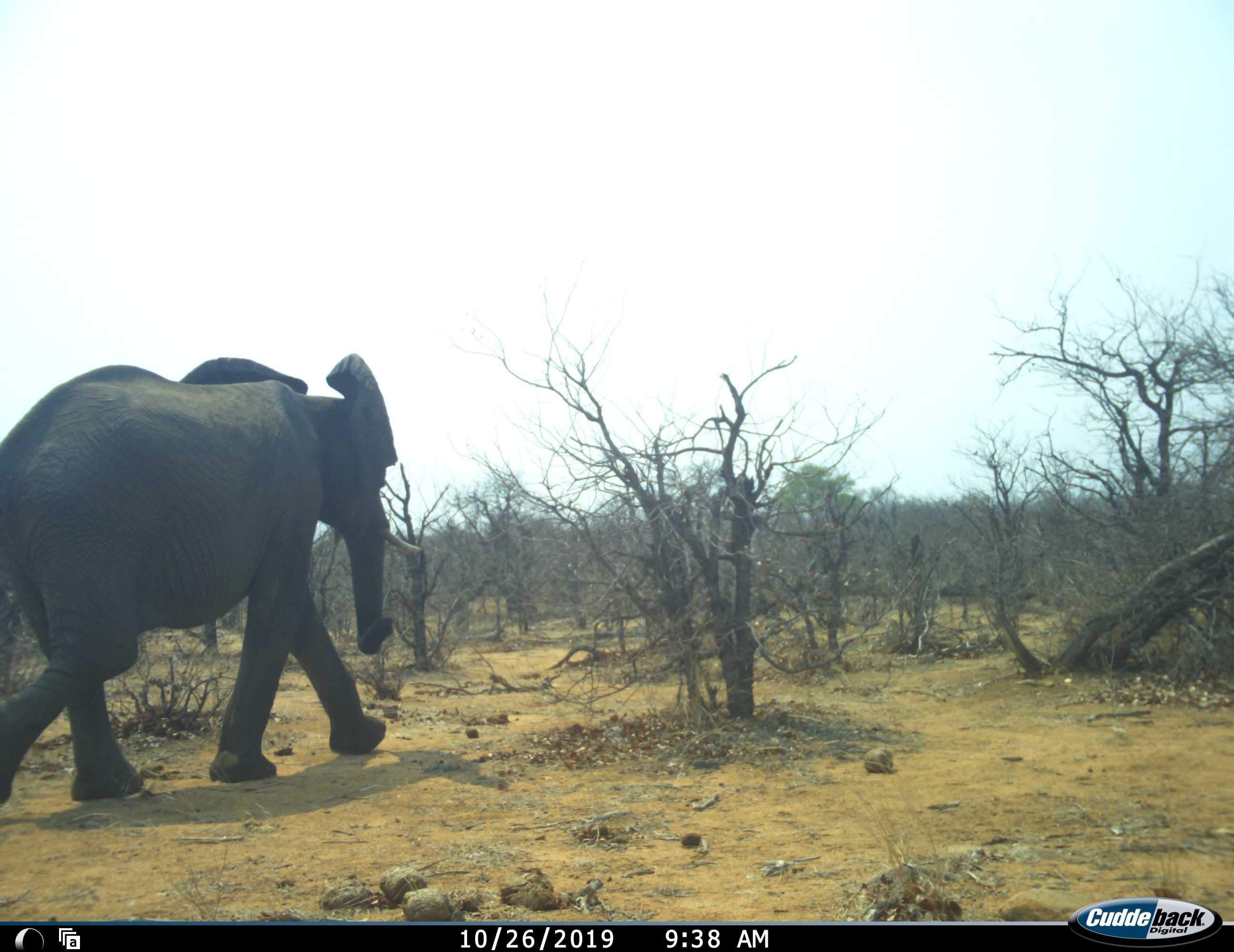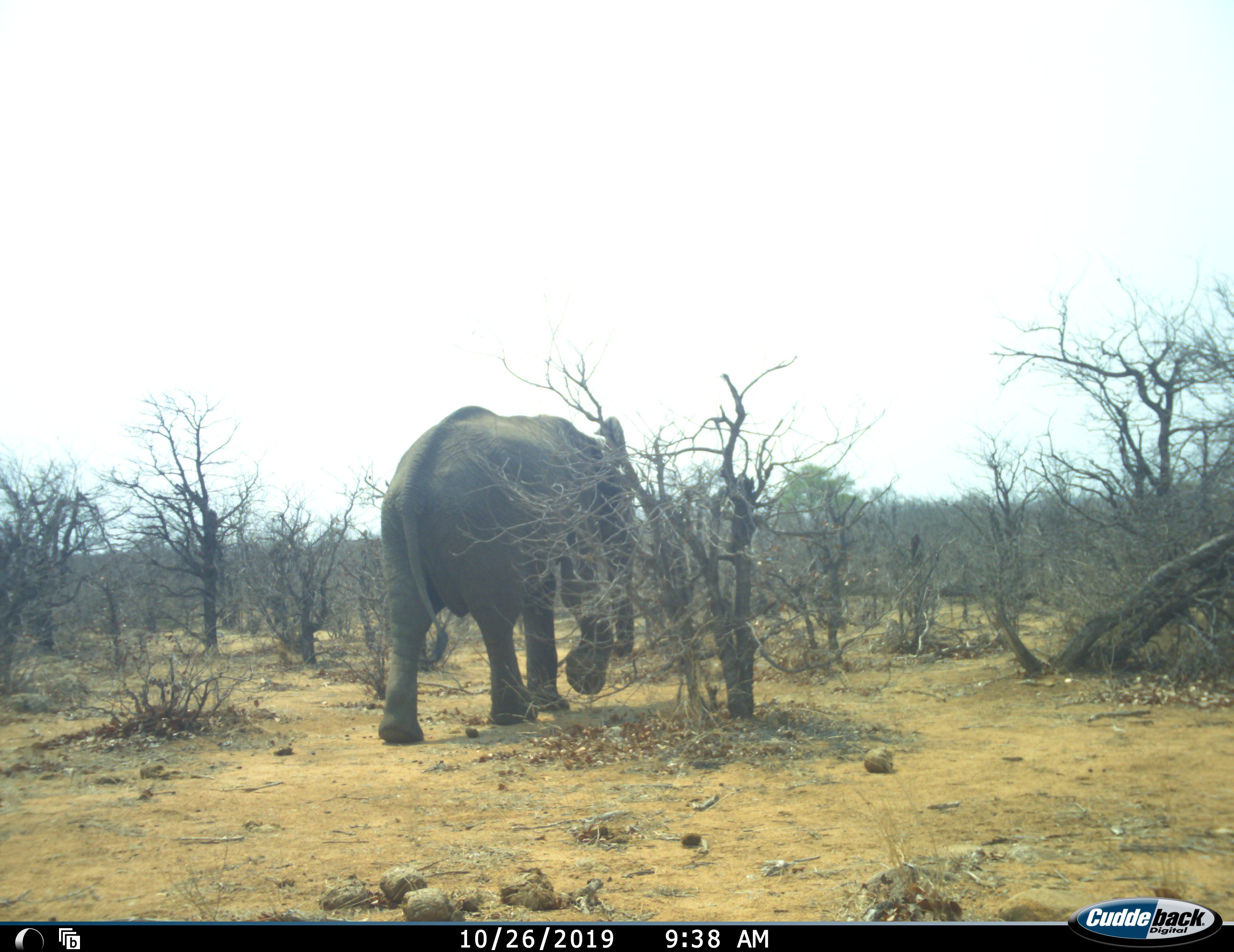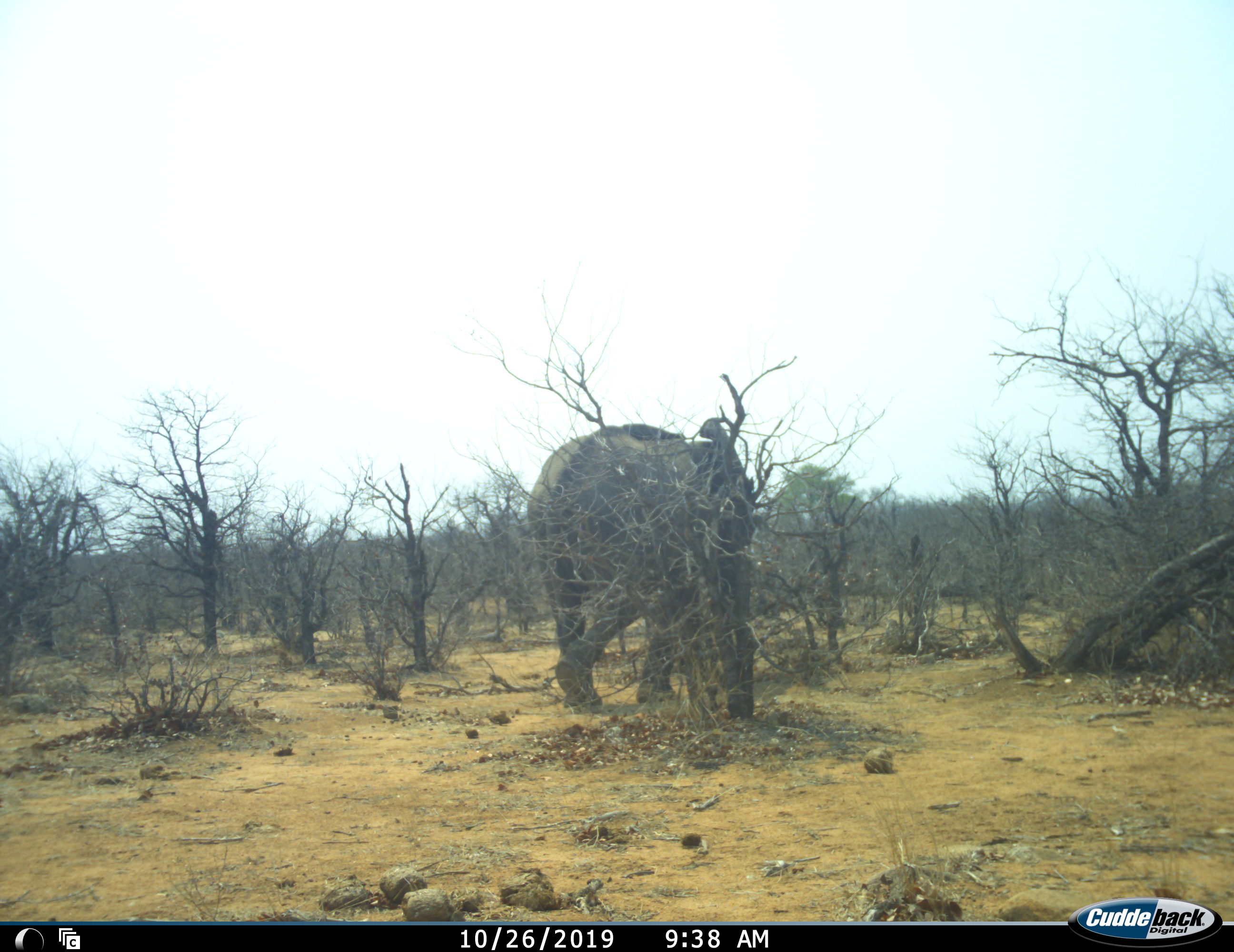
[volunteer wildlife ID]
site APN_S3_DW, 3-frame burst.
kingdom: Animalia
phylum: Chordata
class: Mammalia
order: Proboscidea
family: Elephantidae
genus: Loxodonta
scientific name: Loxodonta africana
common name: african bush elephant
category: elephant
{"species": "elephant (african bush elephant) (Loxodonta africana)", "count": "1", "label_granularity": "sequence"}